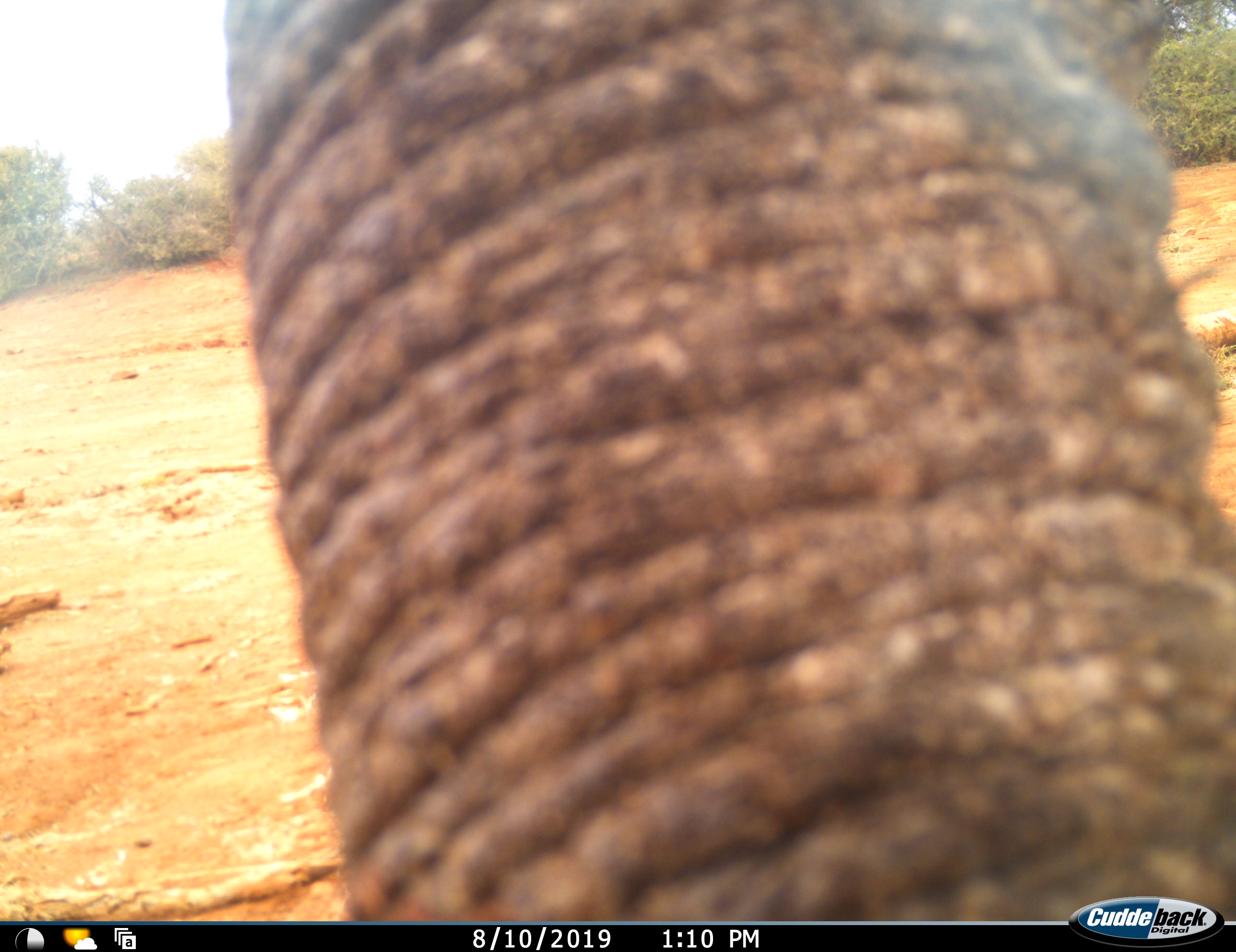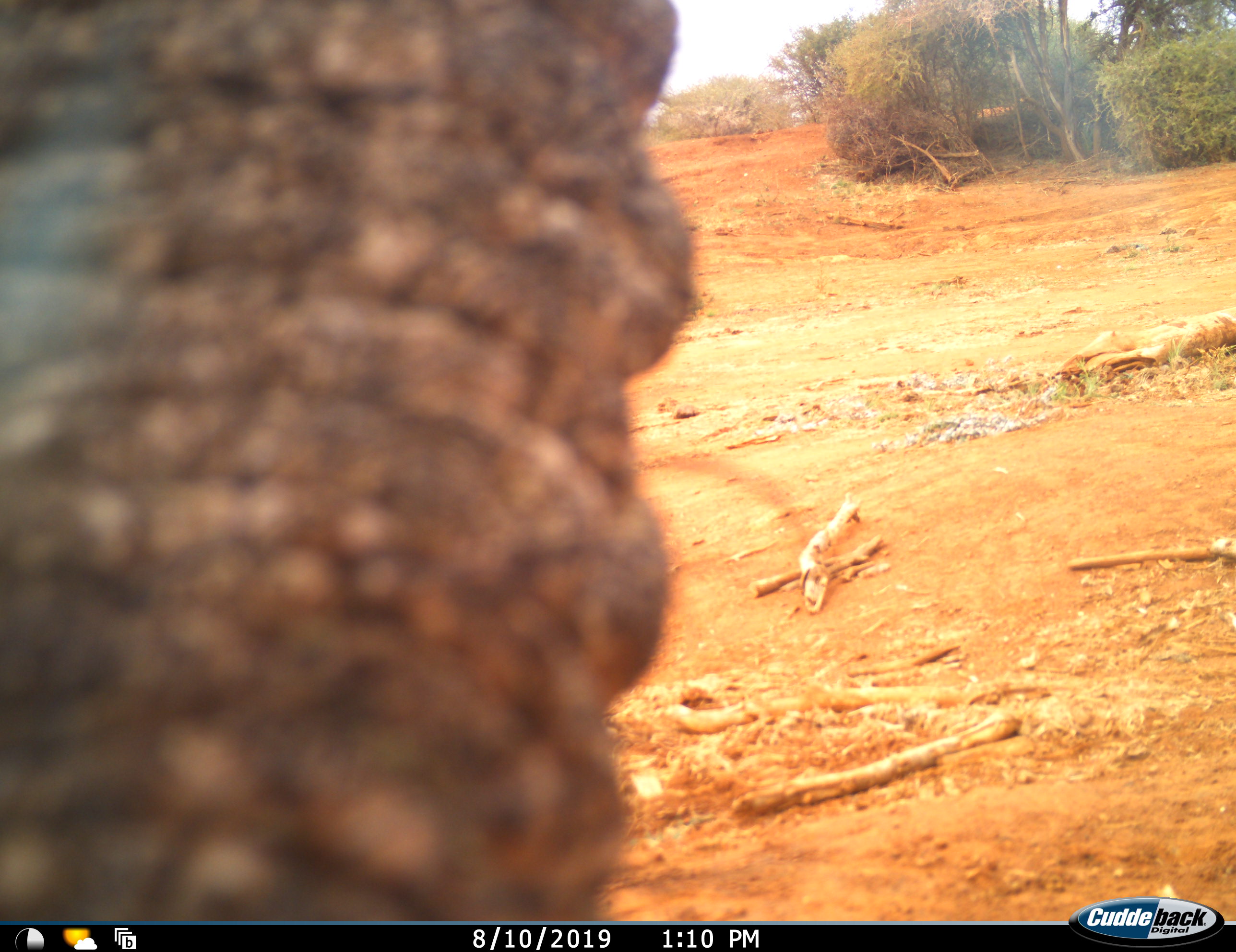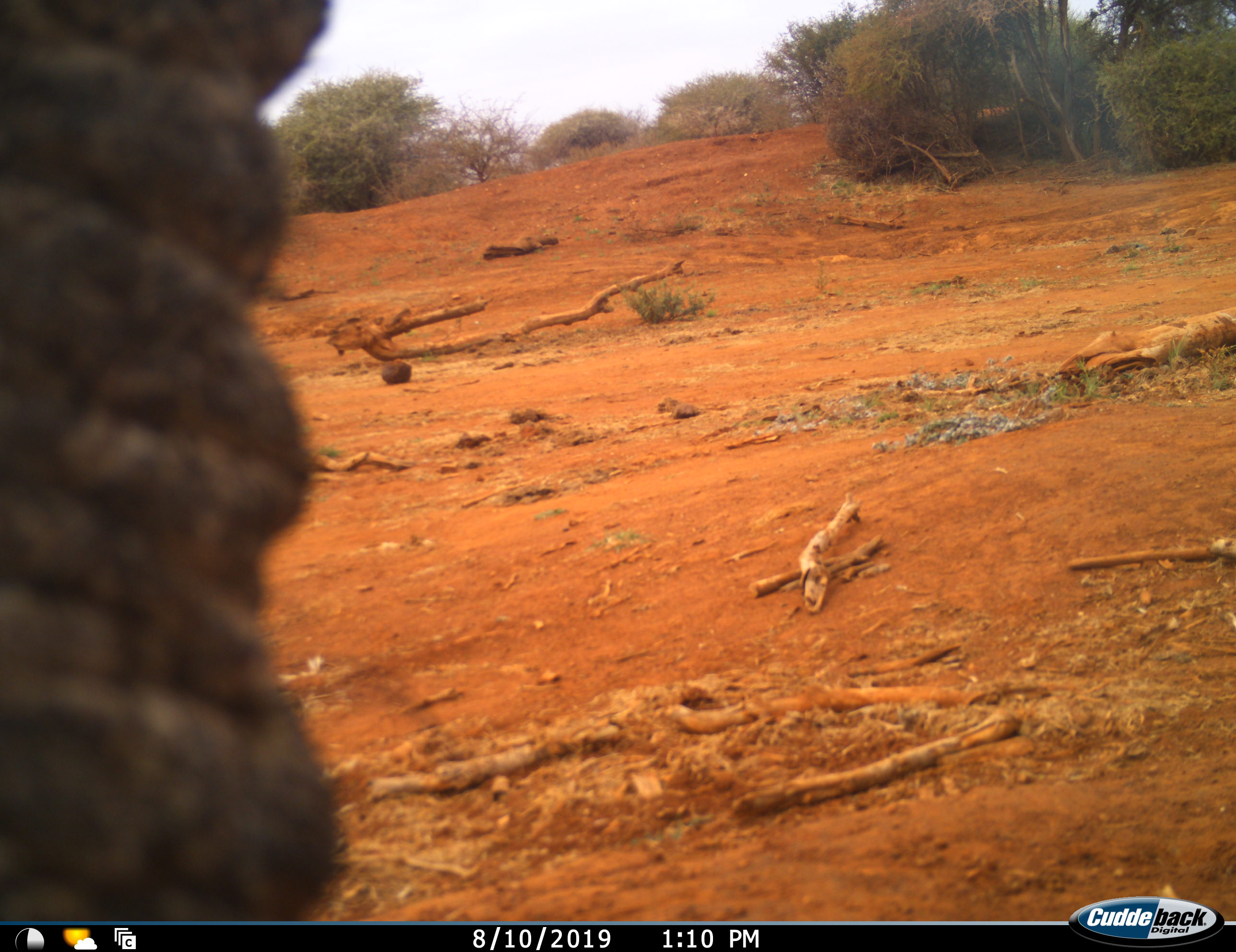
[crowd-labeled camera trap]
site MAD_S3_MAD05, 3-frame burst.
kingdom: Animalia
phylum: Chordata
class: Mammalia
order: Proboscidea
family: Elephantidae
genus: Loxodonta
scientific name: Loxodonta africana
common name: african bush elephant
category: elephant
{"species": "elephant (african bush elephant) (Loxodonta africana)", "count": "1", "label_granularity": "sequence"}